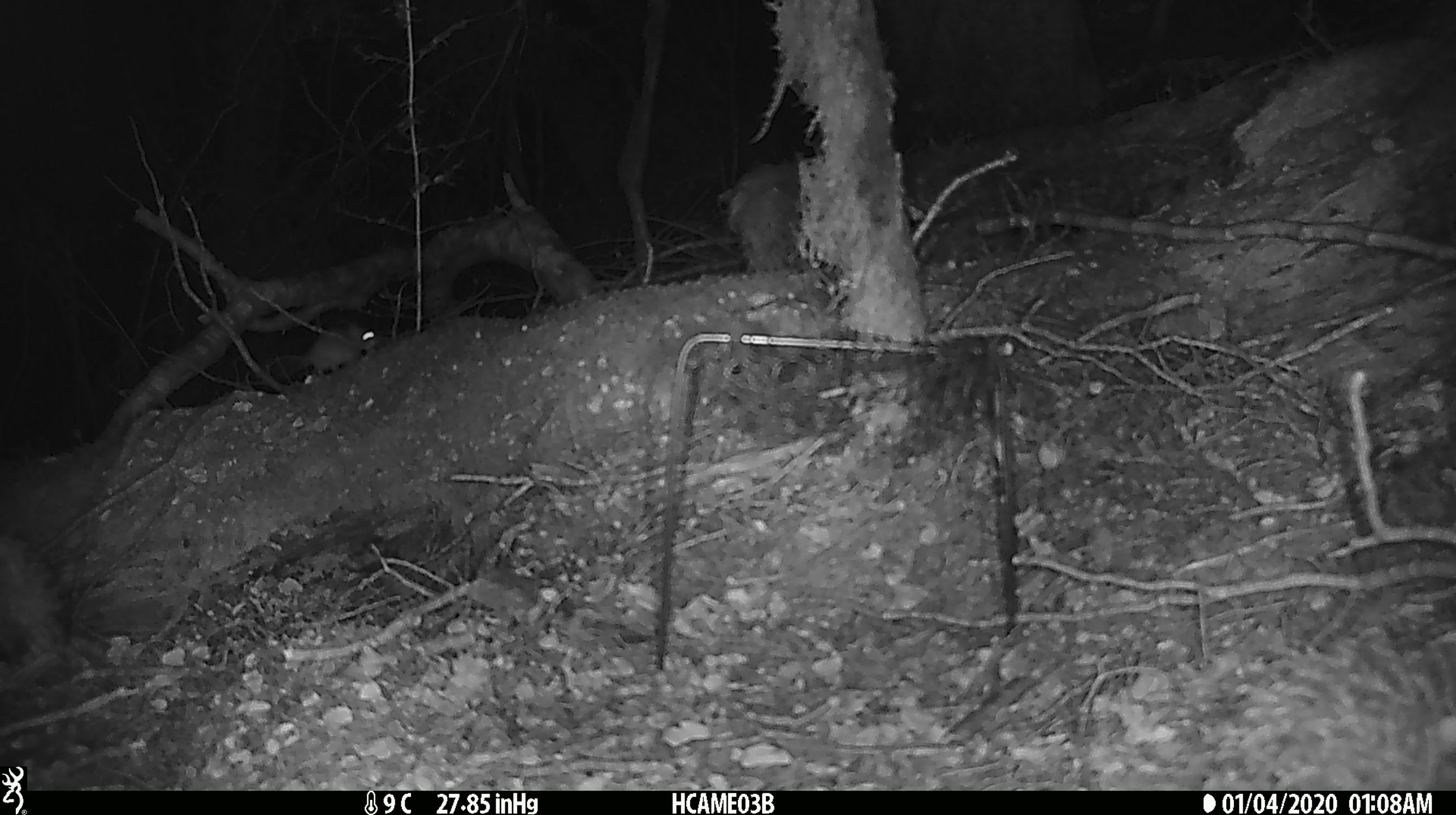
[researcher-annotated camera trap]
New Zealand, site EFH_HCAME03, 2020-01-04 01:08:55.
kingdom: Animalia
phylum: Chordata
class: Mammalia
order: Rodentia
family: Muridae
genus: Mus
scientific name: Mus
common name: mouse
Mouse (Mus).